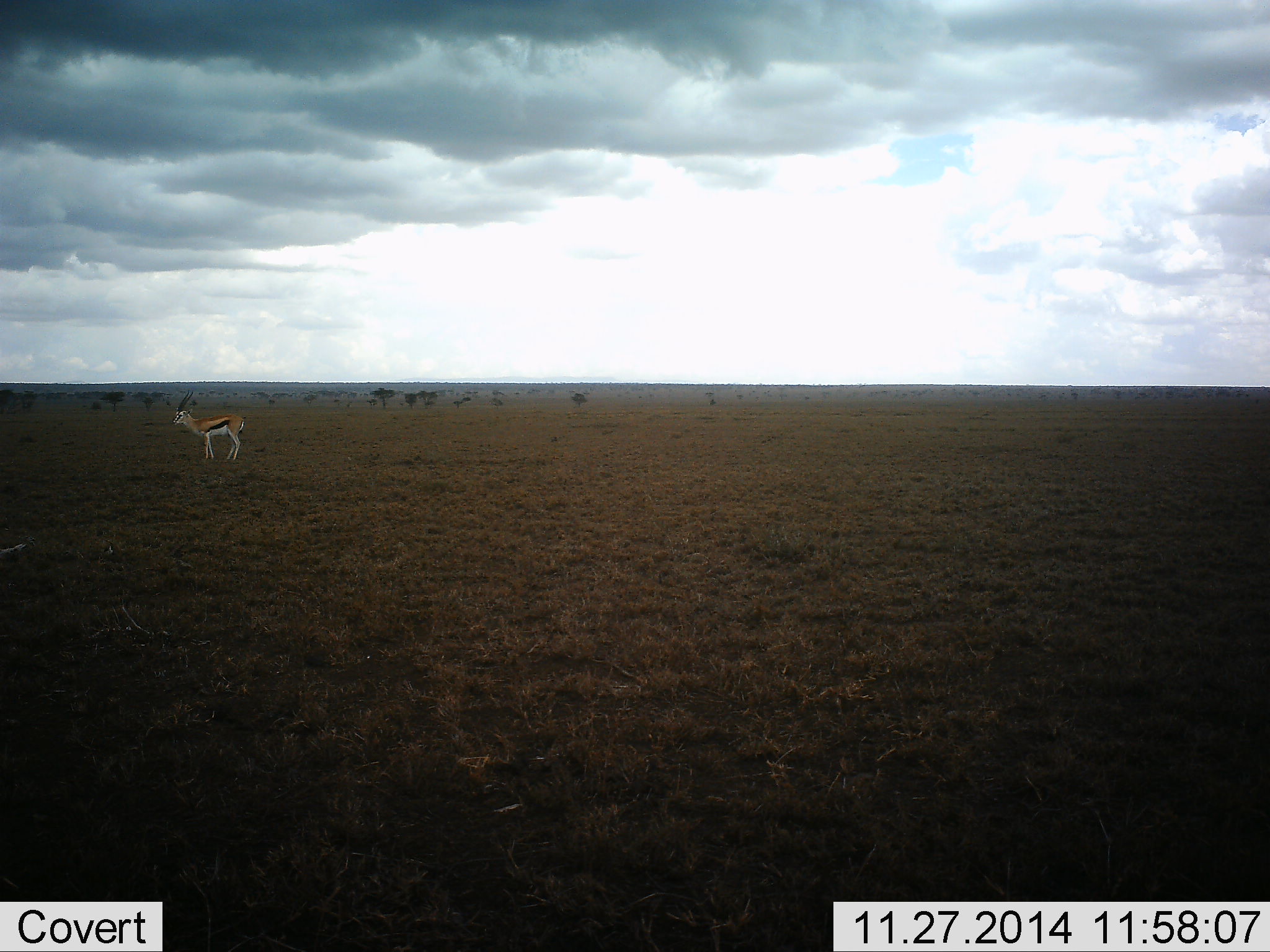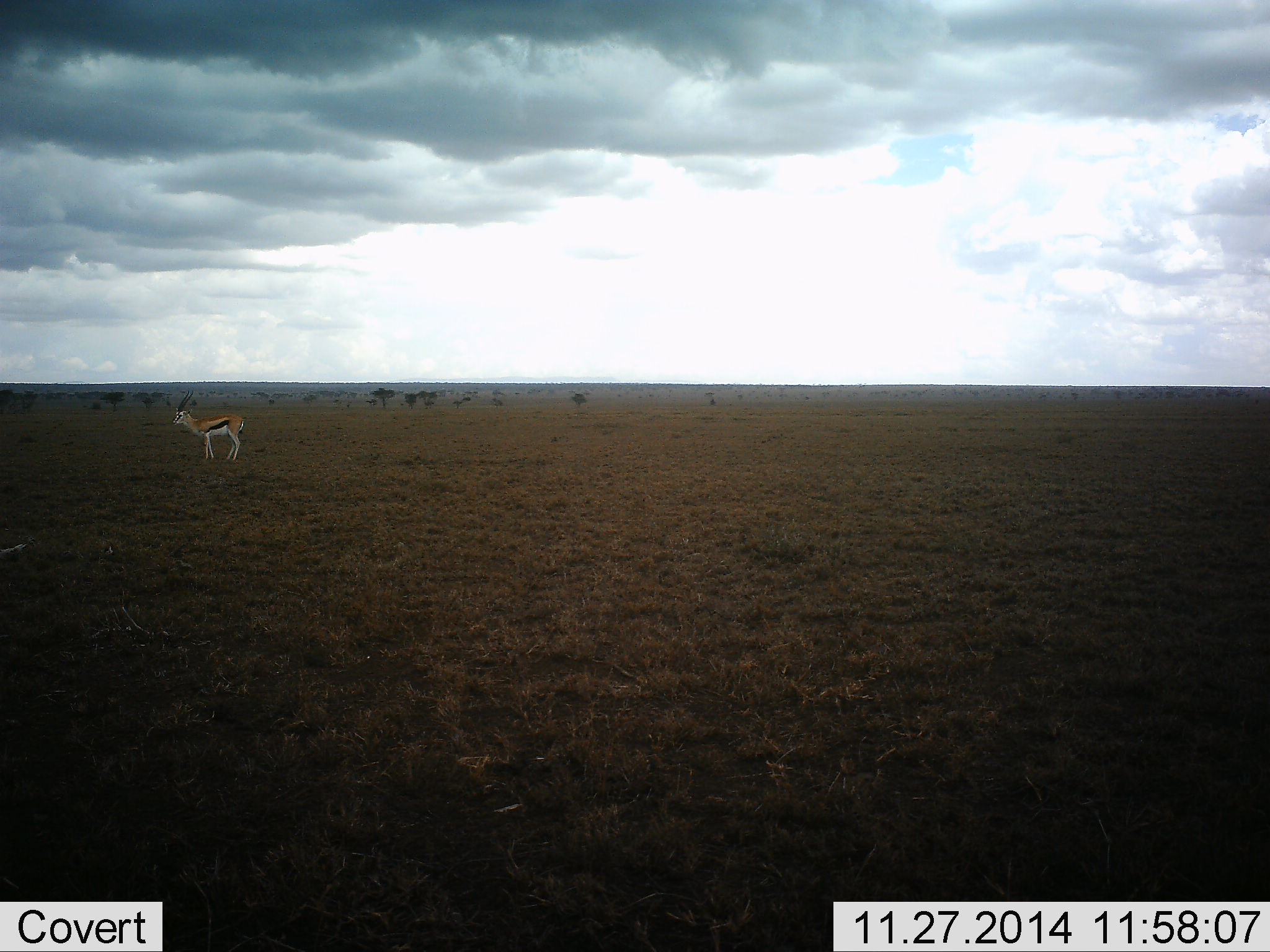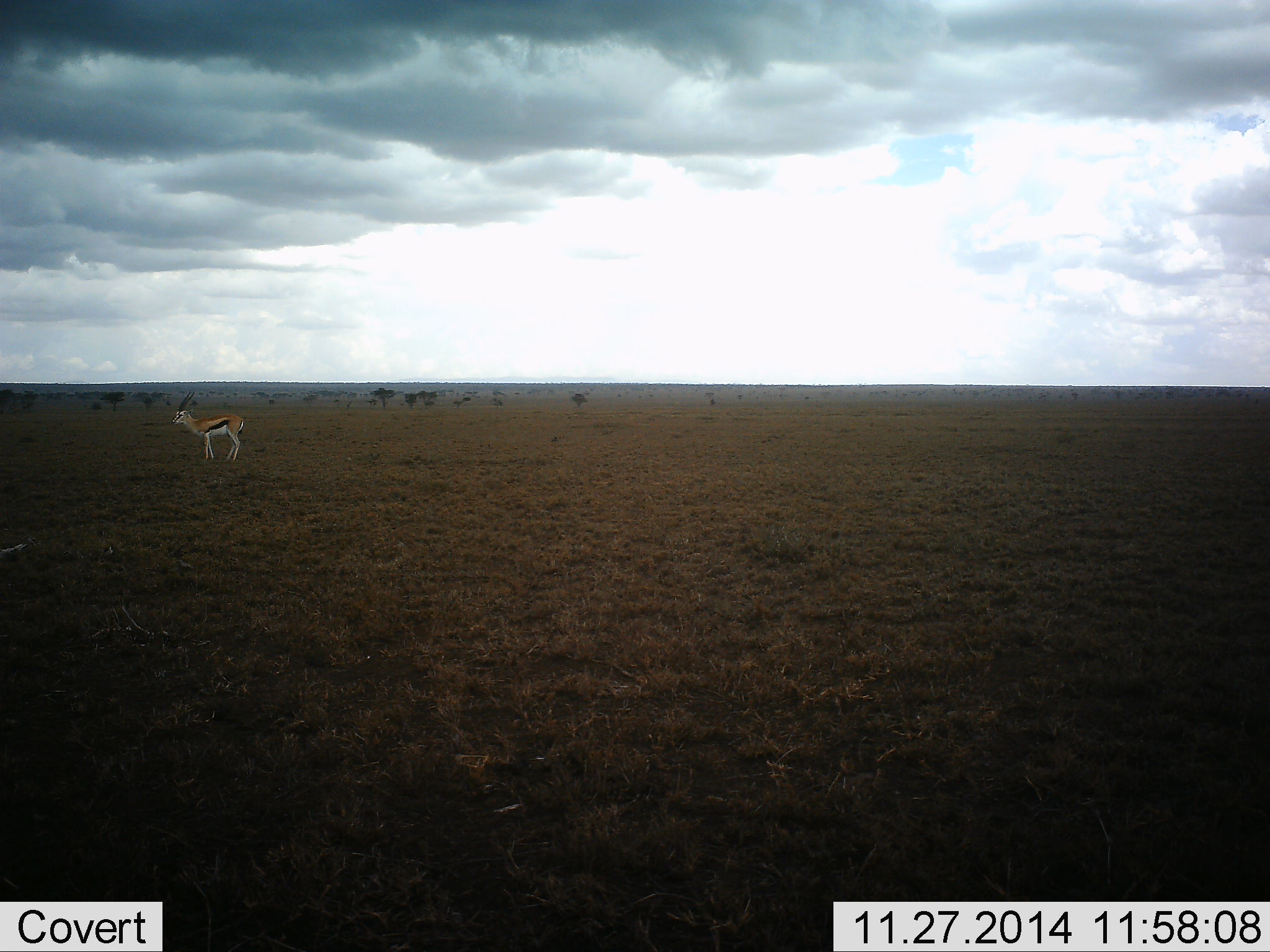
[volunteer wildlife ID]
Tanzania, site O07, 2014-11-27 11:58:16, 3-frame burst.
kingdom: Animalia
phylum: Chordata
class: Mammalia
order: Artiodactyla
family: Bovidae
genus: Eudorcas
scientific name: Eudorcas thomsonii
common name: thomson's gazelle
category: gazellethomsons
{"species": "gazellethomsons (thomson's gazelle) (Eudorcas thomsonii)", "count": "1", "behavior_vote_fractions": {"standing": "100%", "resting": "0%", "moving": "0%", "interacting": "0%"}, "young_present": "0%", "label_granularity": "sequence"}